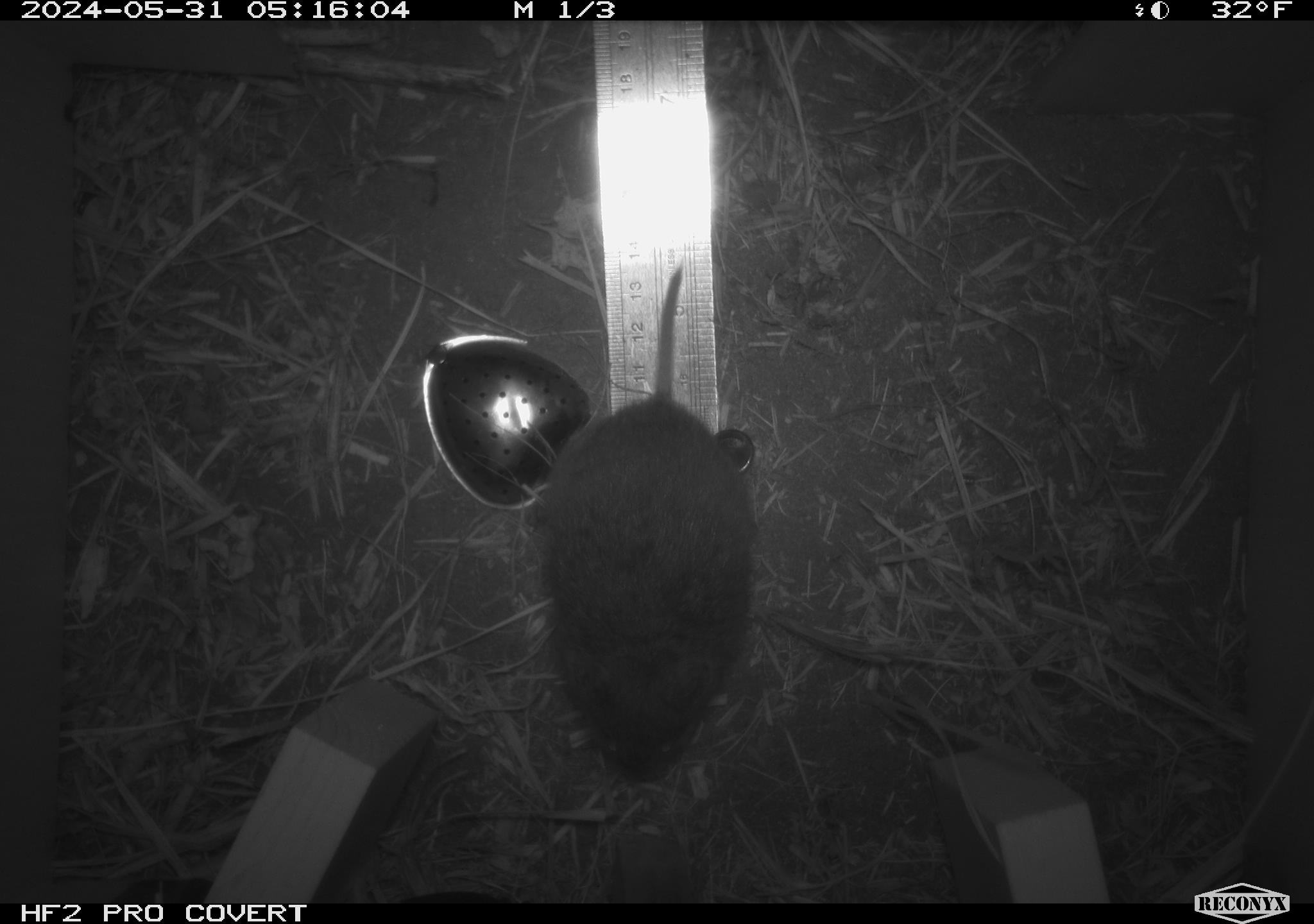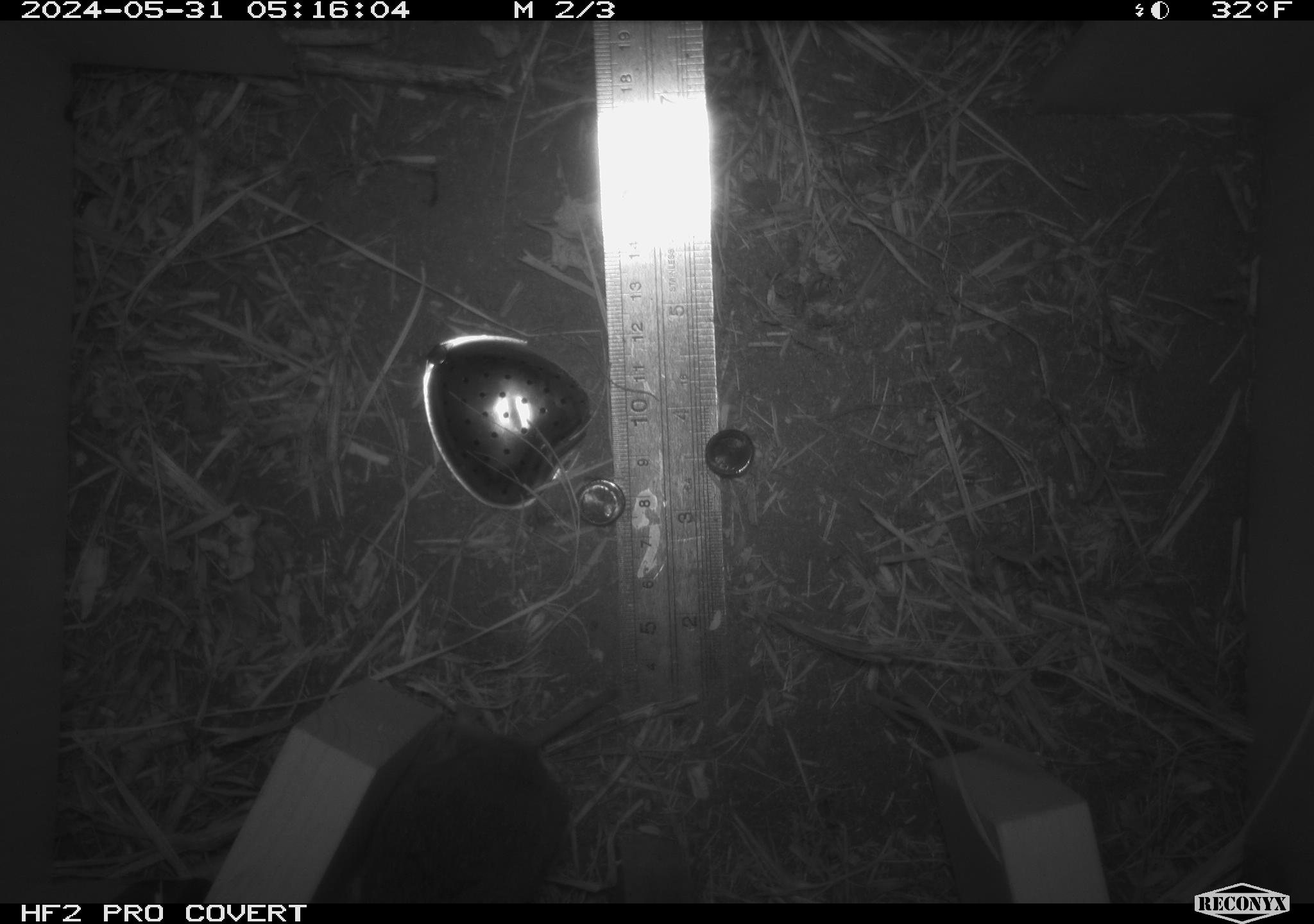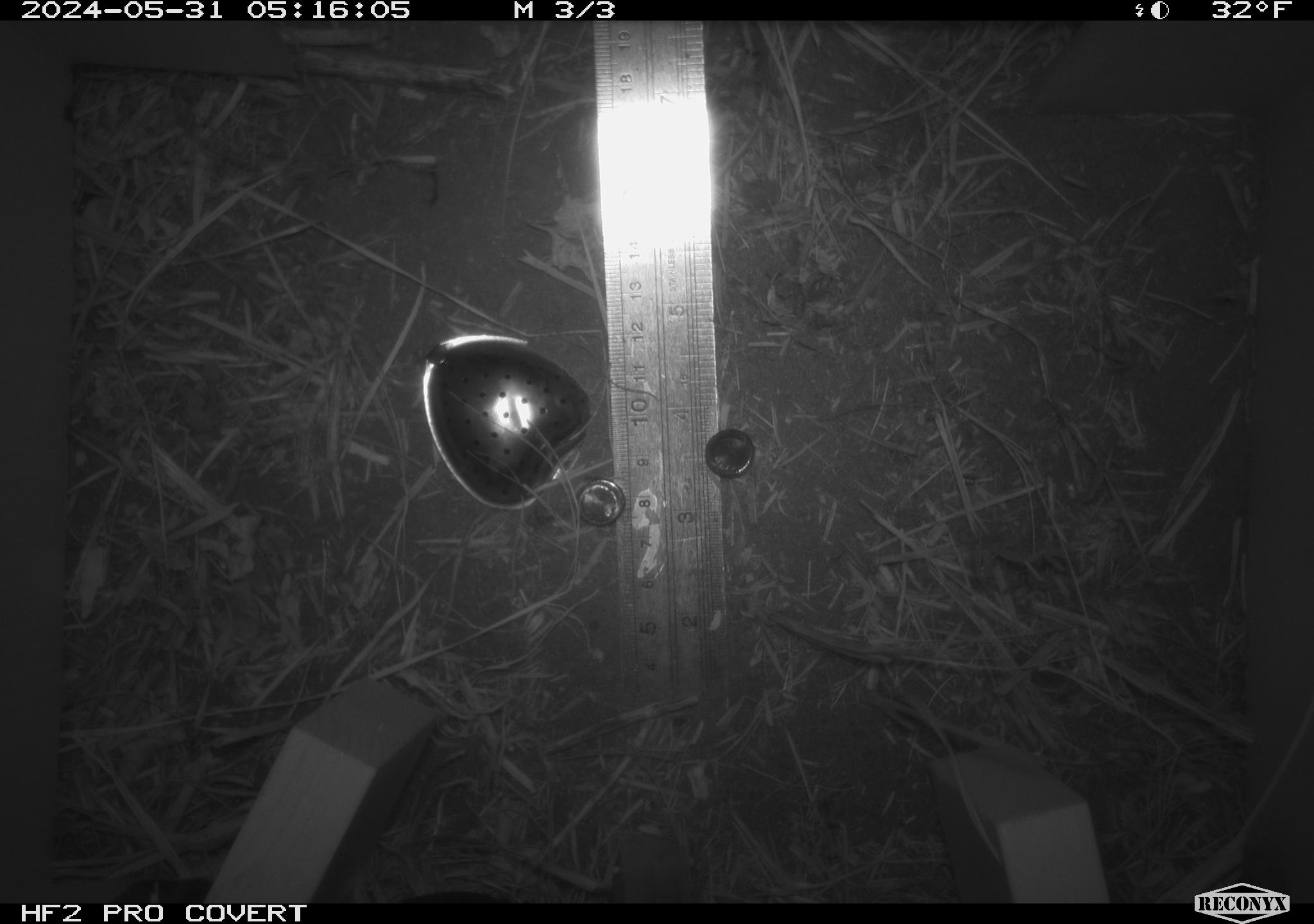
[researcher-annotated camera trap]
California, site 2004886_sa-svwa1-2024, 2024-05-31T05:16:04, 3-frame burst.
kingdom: Animalia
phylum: Chordata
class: Mammalia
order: Rodentia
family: Cricetidae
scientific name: Arvicolinae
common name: voles, lemmings, and muskrats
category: arvicolinae subfamily